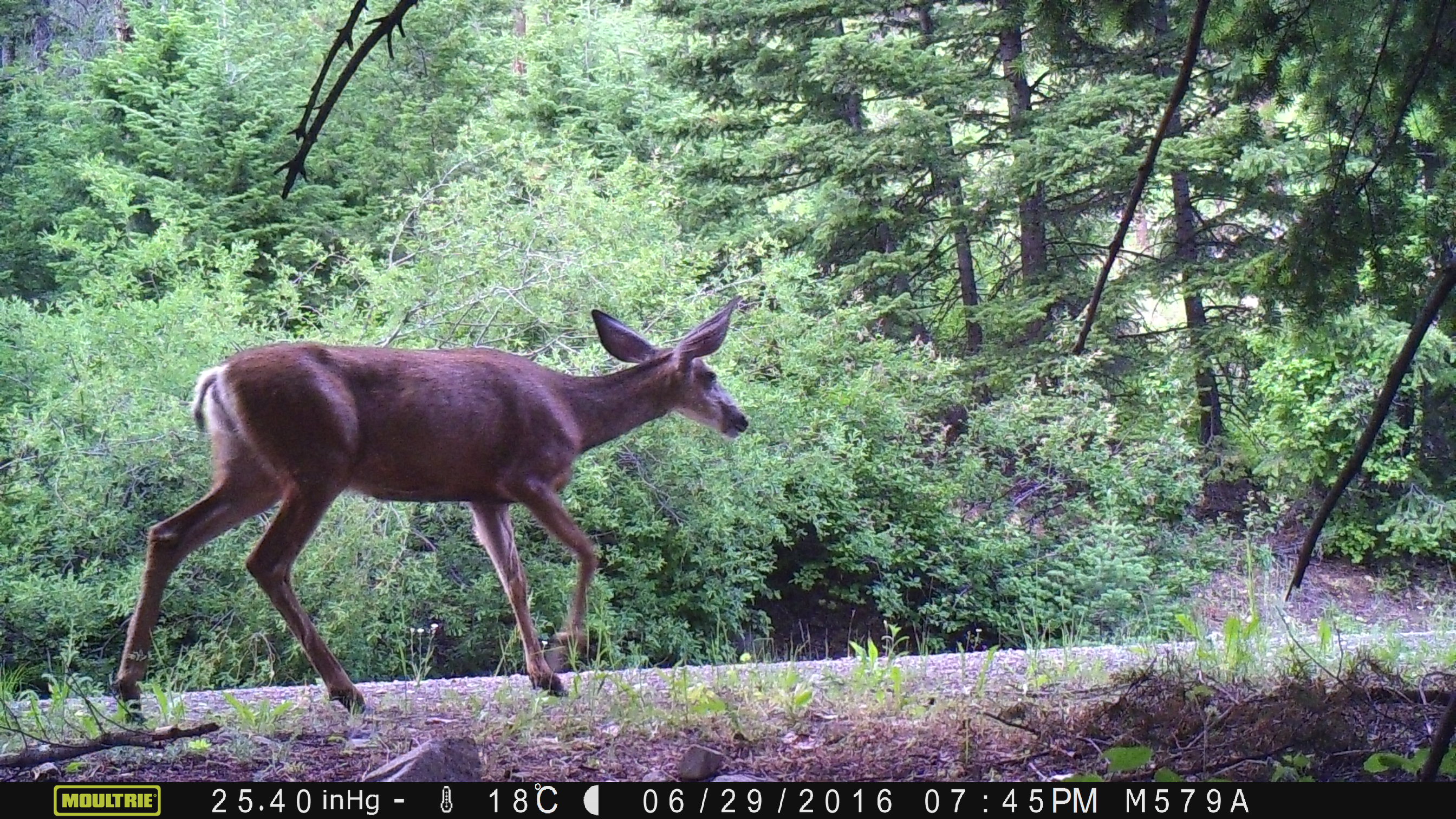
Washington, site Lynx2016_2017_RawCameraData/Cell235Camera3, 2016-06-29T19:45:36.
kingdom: Animalia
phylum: Chordata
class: Mammalia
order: Artiodactyla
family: Cervidae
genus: Odocoileus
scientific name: Odocoileus hemionus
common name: mule deer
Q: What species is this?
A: Odocoileus hemionus (mule deer).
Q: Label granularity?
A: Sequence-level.